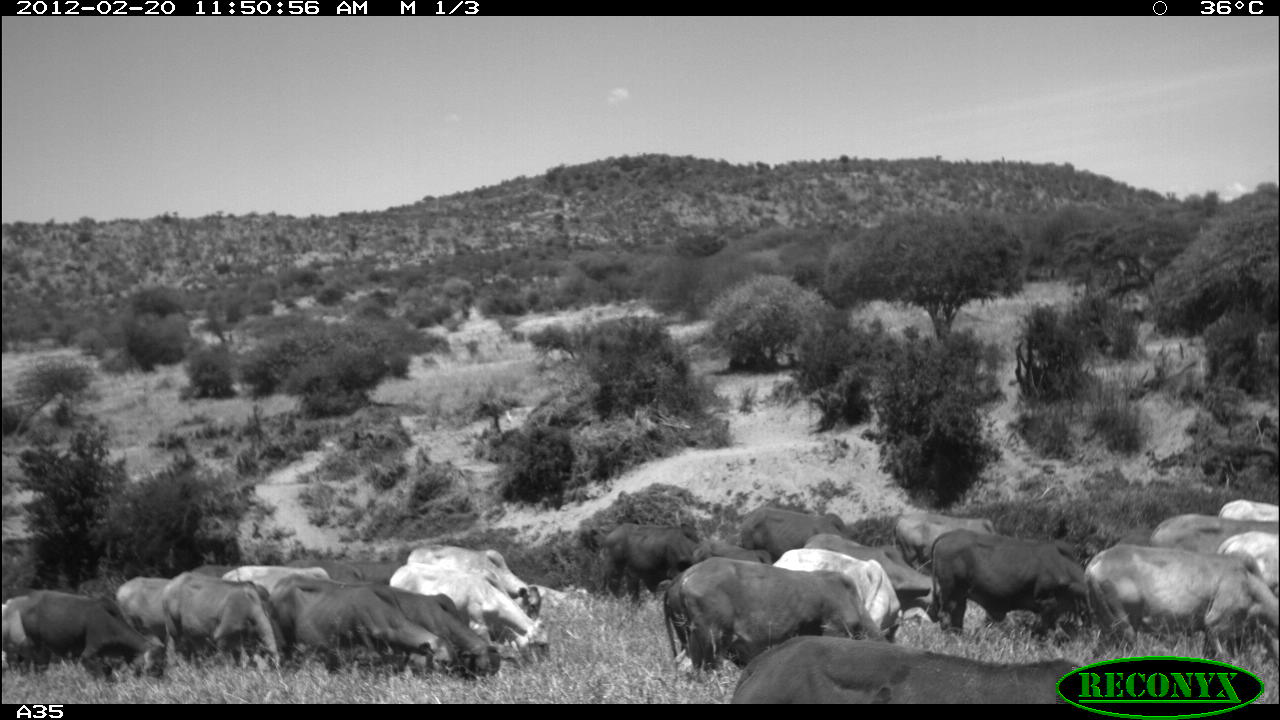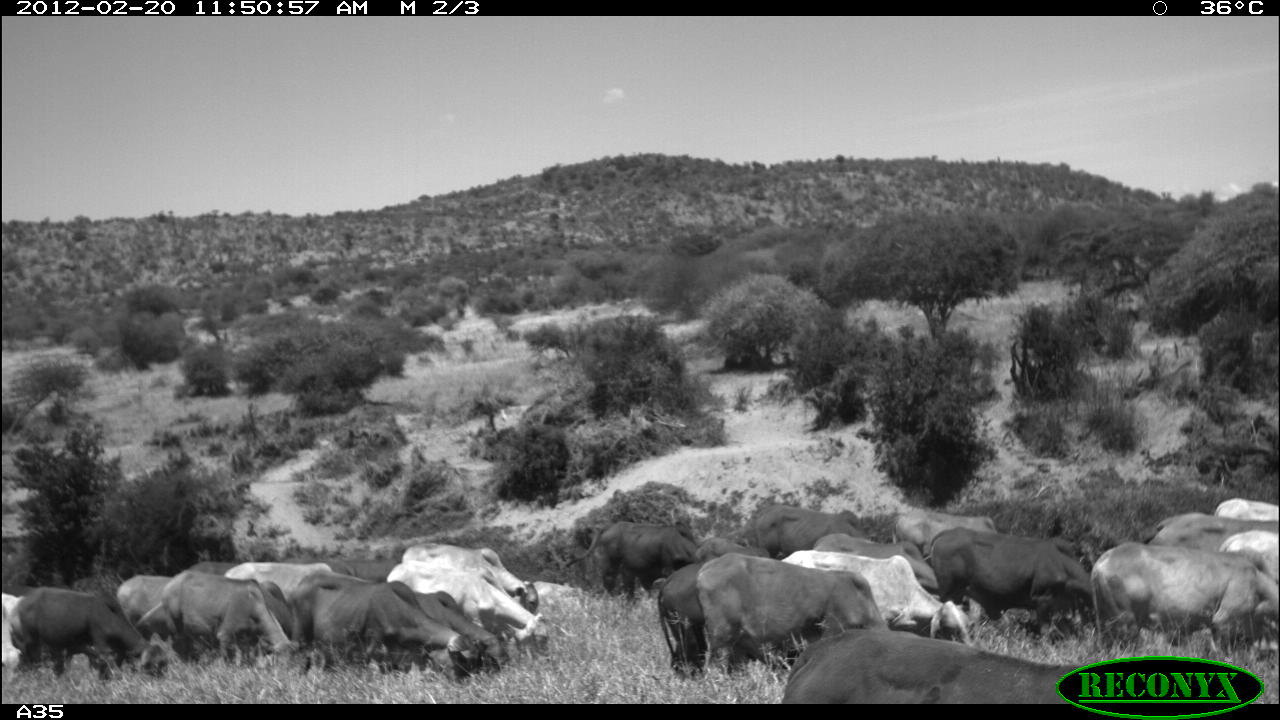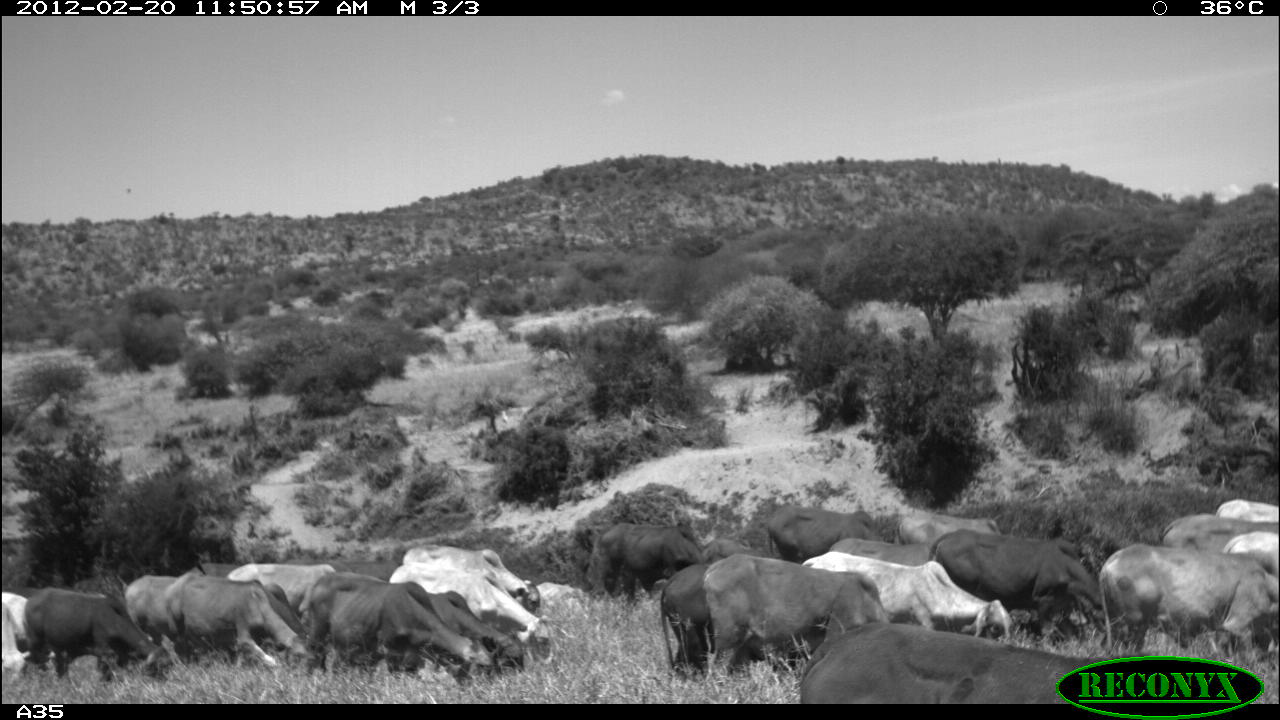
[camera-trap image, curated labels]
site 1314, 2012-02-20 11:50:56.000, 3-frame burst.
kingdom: Animalia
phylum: Chordata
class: Mammalia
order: Artiodactyla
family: Bovidae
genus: Bos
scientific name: Bos taurus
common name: domestic cattle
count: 24